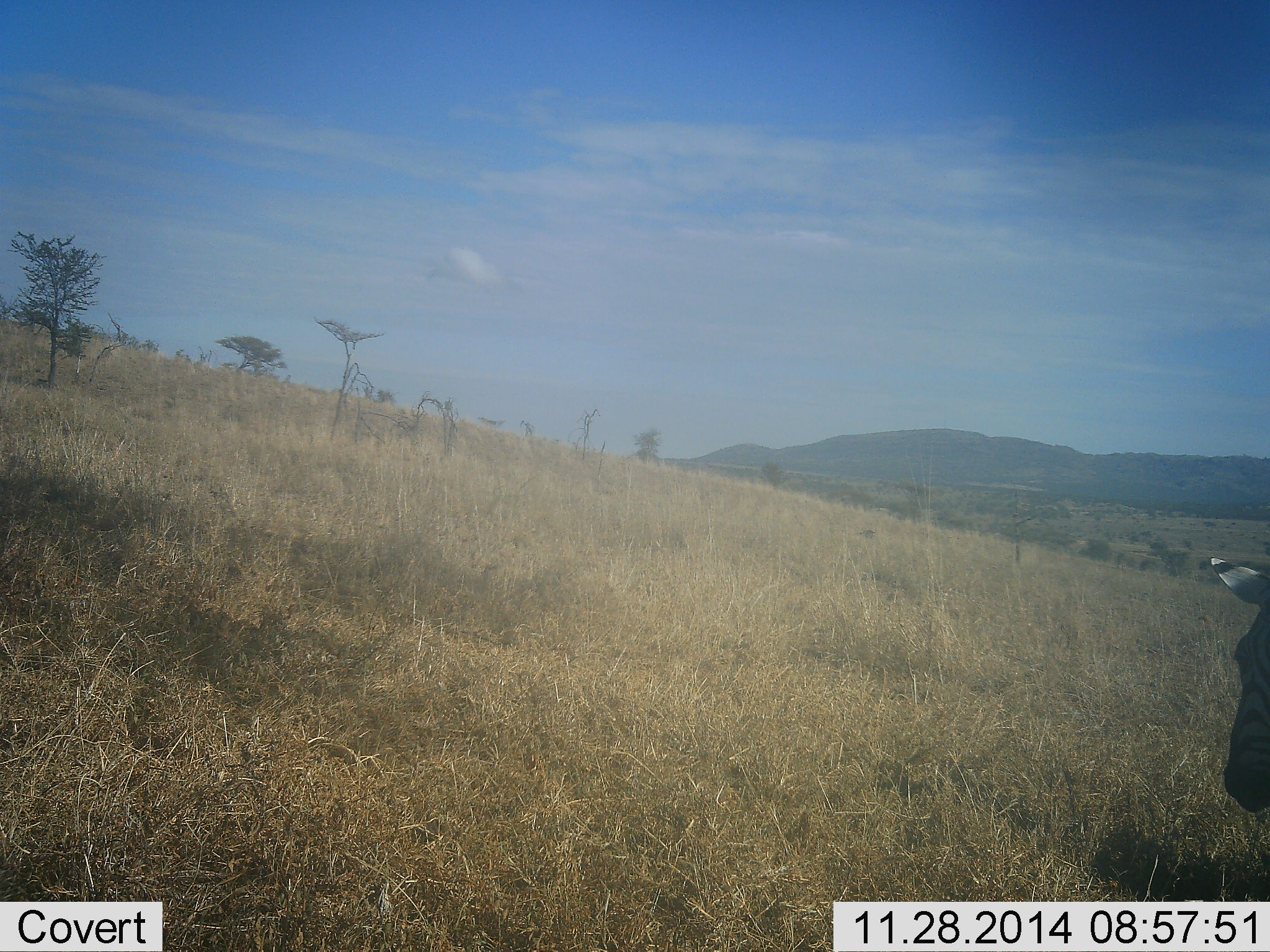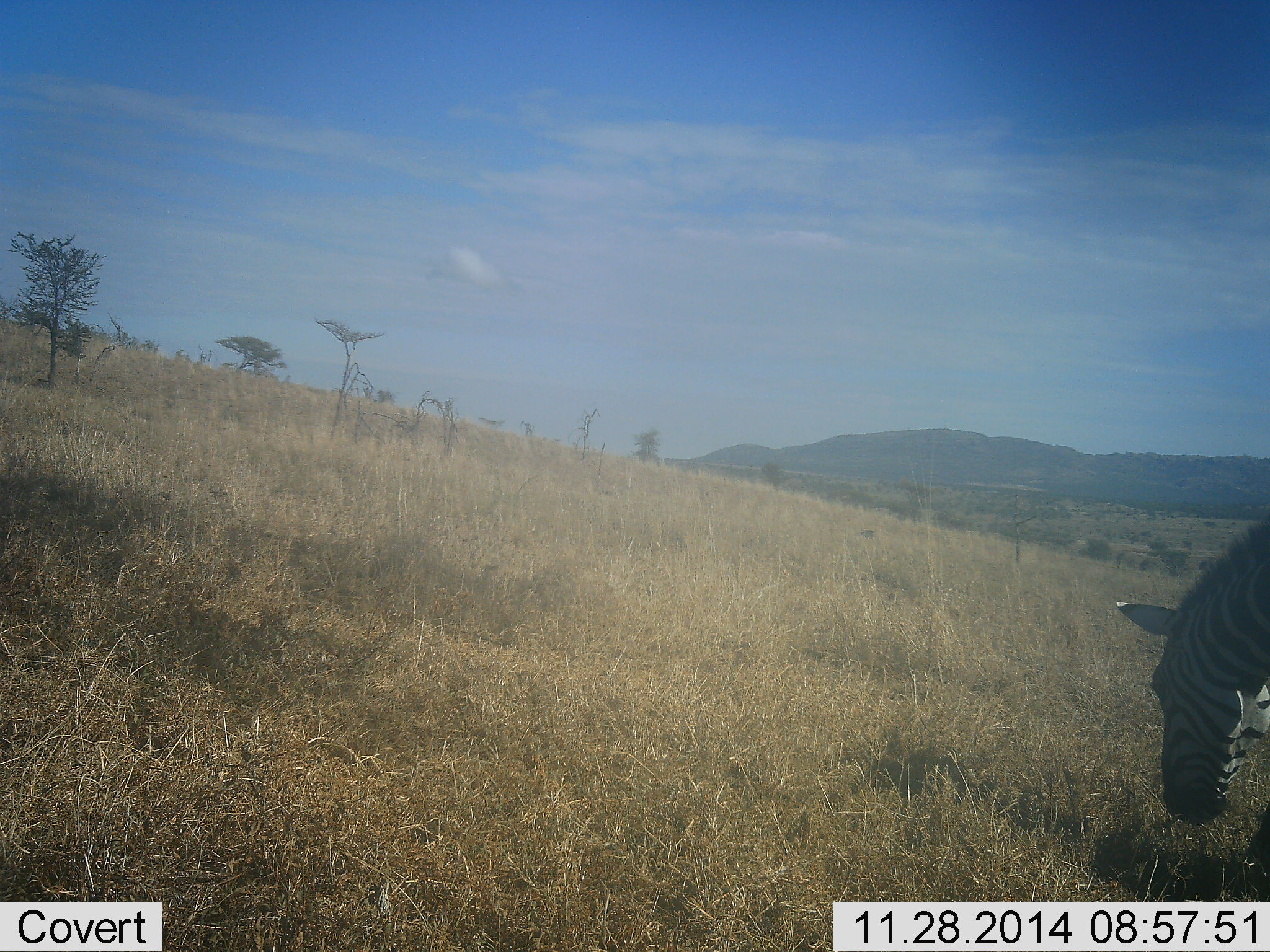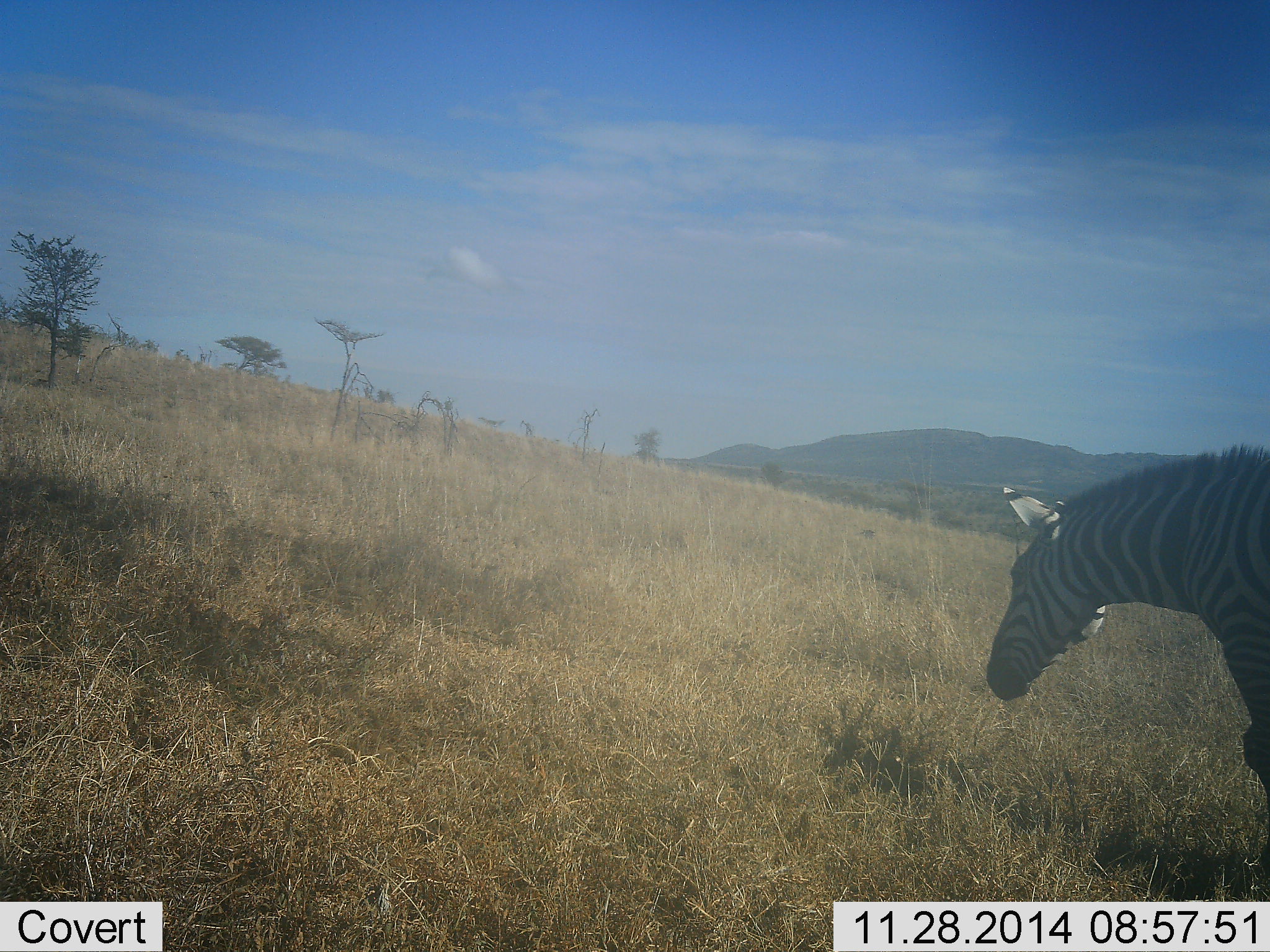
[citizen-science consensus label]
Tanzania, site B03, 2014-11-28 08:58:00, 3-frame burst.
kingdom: Animalia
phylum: Chordata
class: Mammalia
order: Perissodactyla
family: Equidae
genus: Equus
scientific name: Equus quagga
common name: plains zebra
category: zebra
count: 1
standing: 10%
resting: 0%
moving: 50%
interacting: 0%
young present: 0%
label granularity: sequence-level